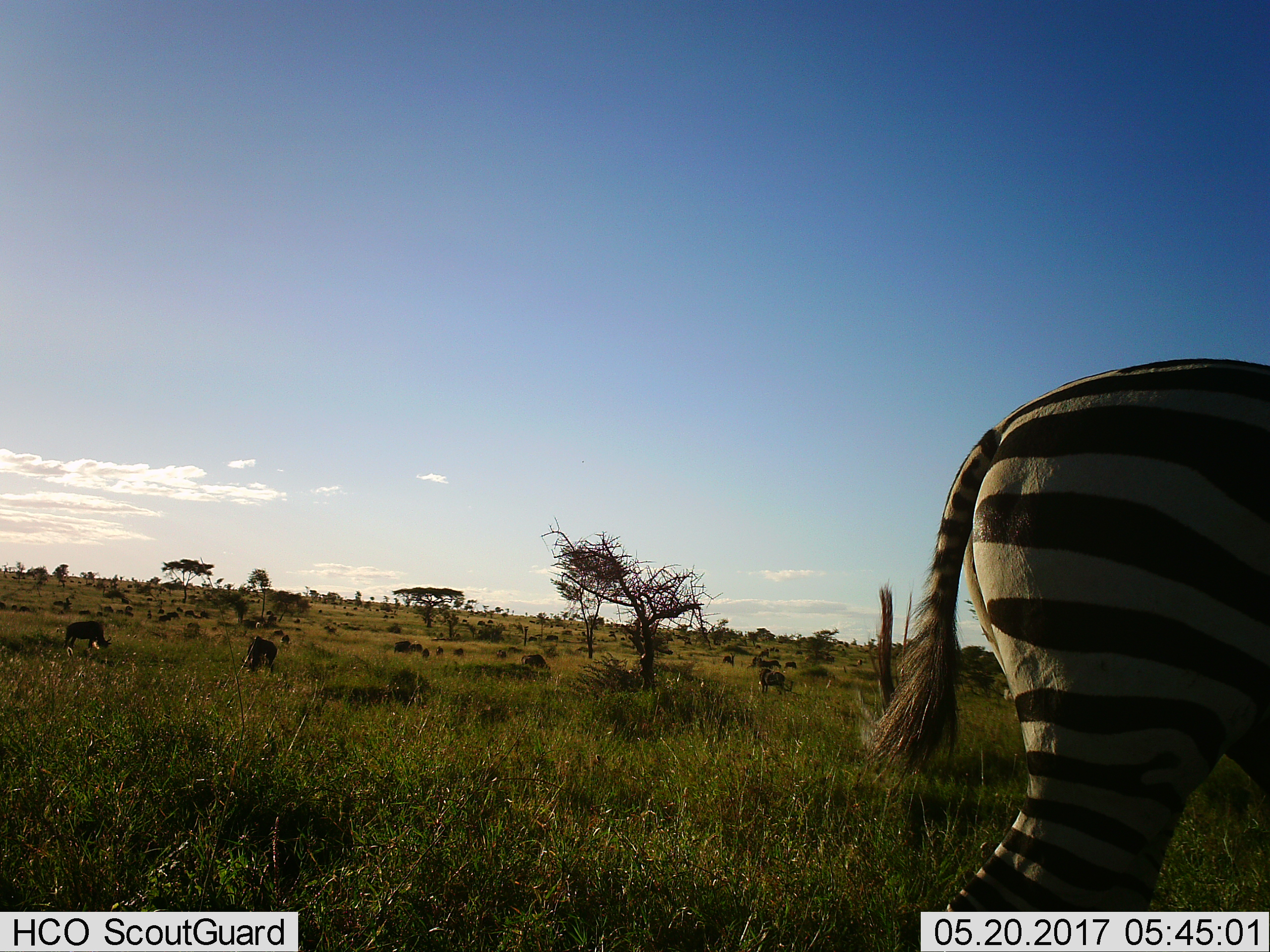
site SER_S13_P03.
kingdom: Animalia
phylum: Chordata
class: Mammalia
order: Perissodactyla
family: Equidae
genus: Equus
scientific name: Equus quagga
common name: plains zebra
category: zebraplains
Zebraplains (plains zebra) (Equus quagga), count 1. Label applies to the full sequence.